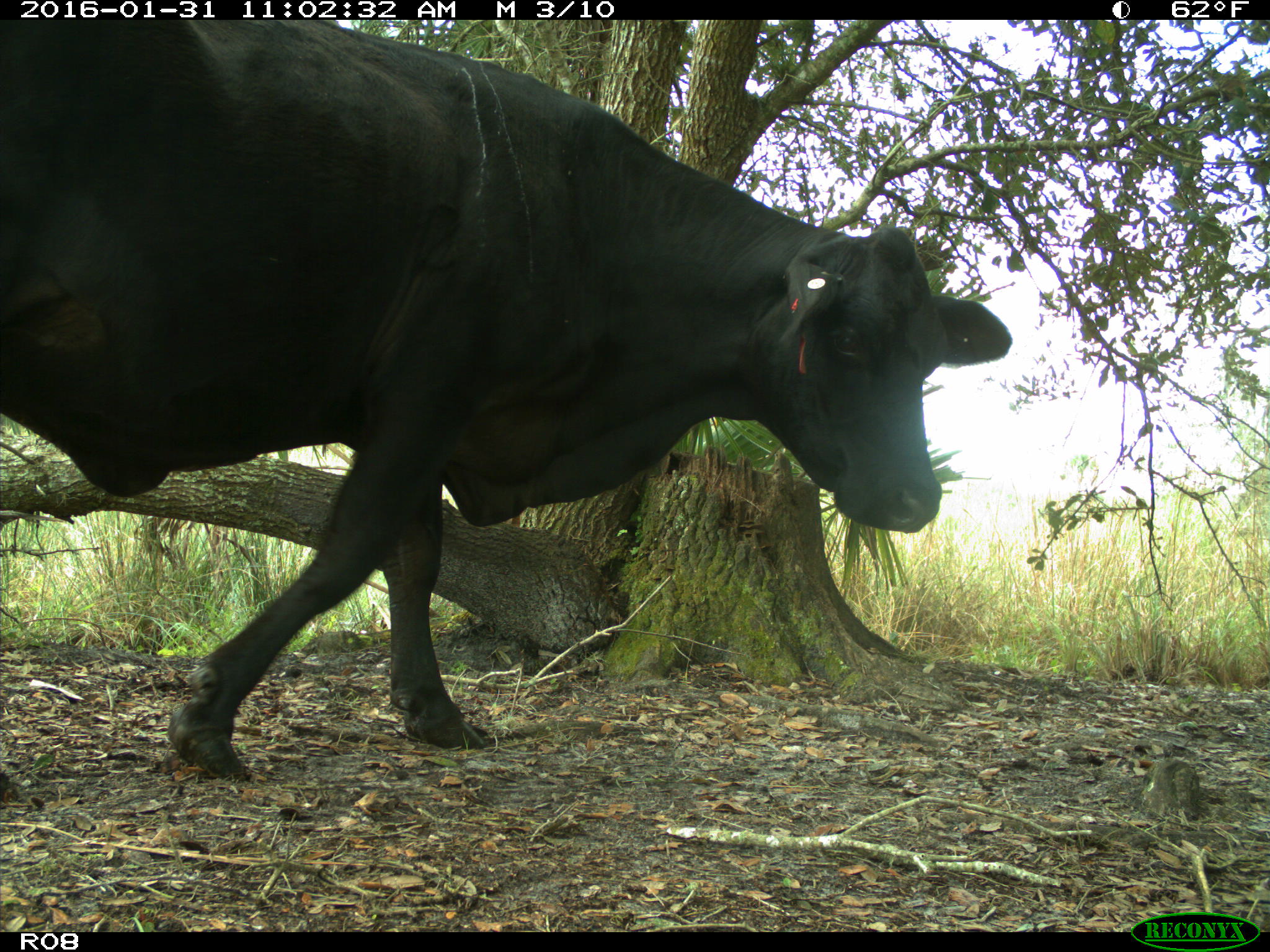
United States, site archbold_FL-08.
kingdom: Animalia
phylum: Chordata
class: Mammalia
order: Artiodactyla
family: Bovidae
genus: Bos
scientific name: Bos taurus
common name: domestic cow